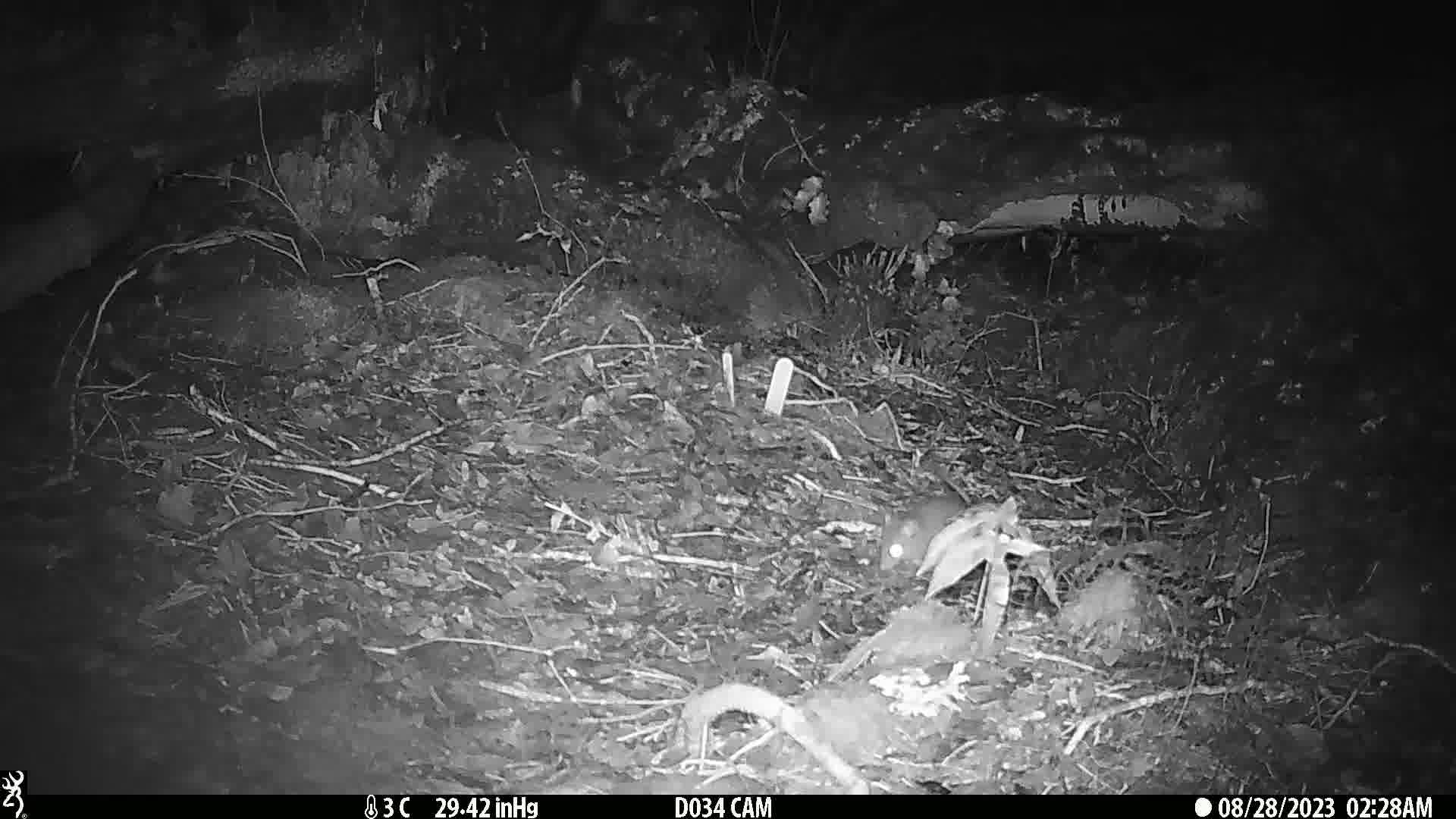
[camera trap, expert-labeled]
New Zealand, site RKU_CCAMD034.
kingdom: Animalia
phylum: Chordata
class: Mammalia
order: Rodentia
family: Muridae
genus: Rattus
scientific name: Rattus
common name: rat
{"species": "rat (Rattus)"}